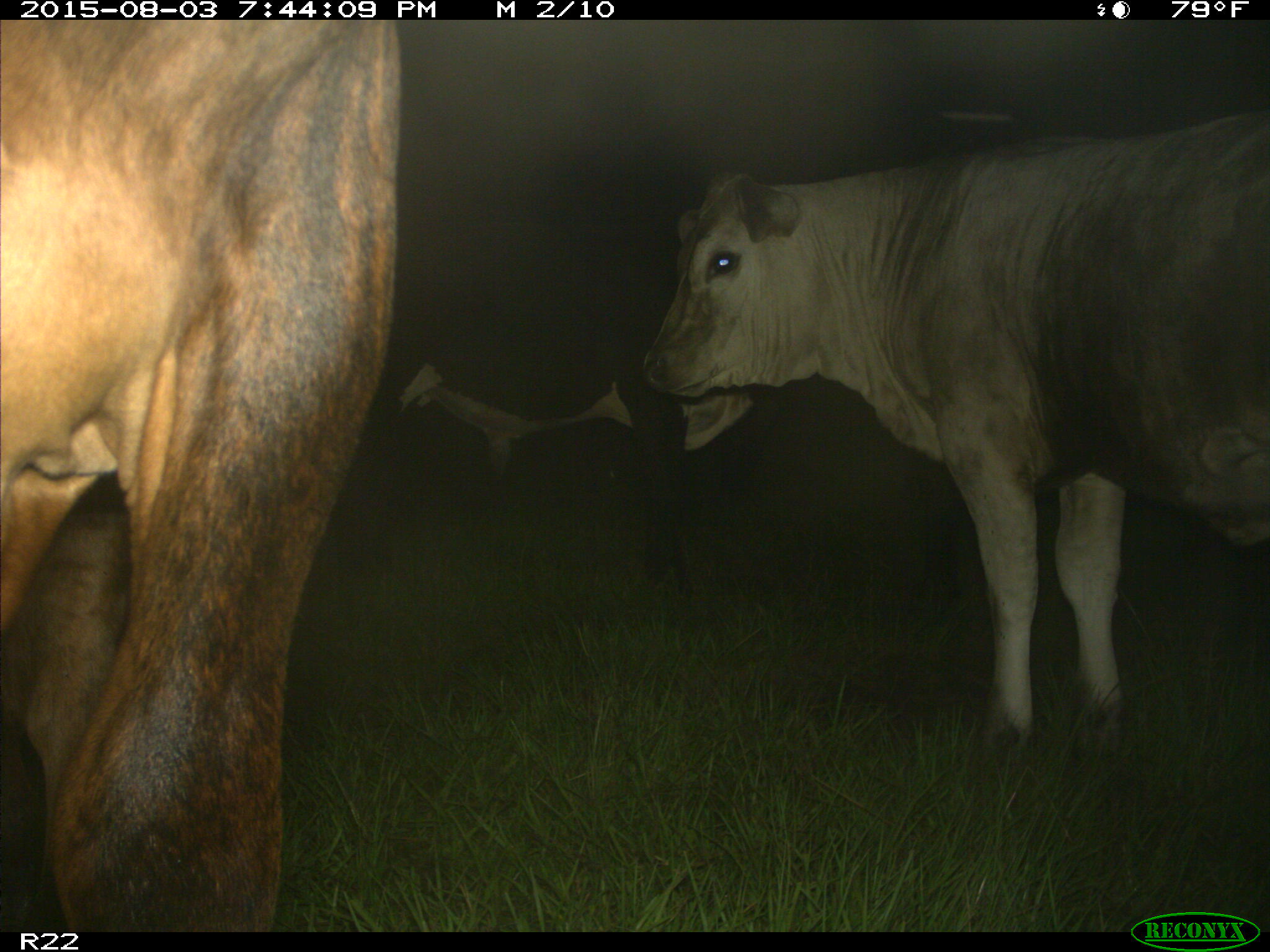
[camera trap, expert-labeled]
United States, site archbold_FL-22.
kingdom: Animalia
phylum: Chordata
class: Mammalia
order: Artiodactyla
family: Bovidae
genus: Bos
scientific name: Bos taurus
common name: domestic cow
Bos taurus (domestic cow).